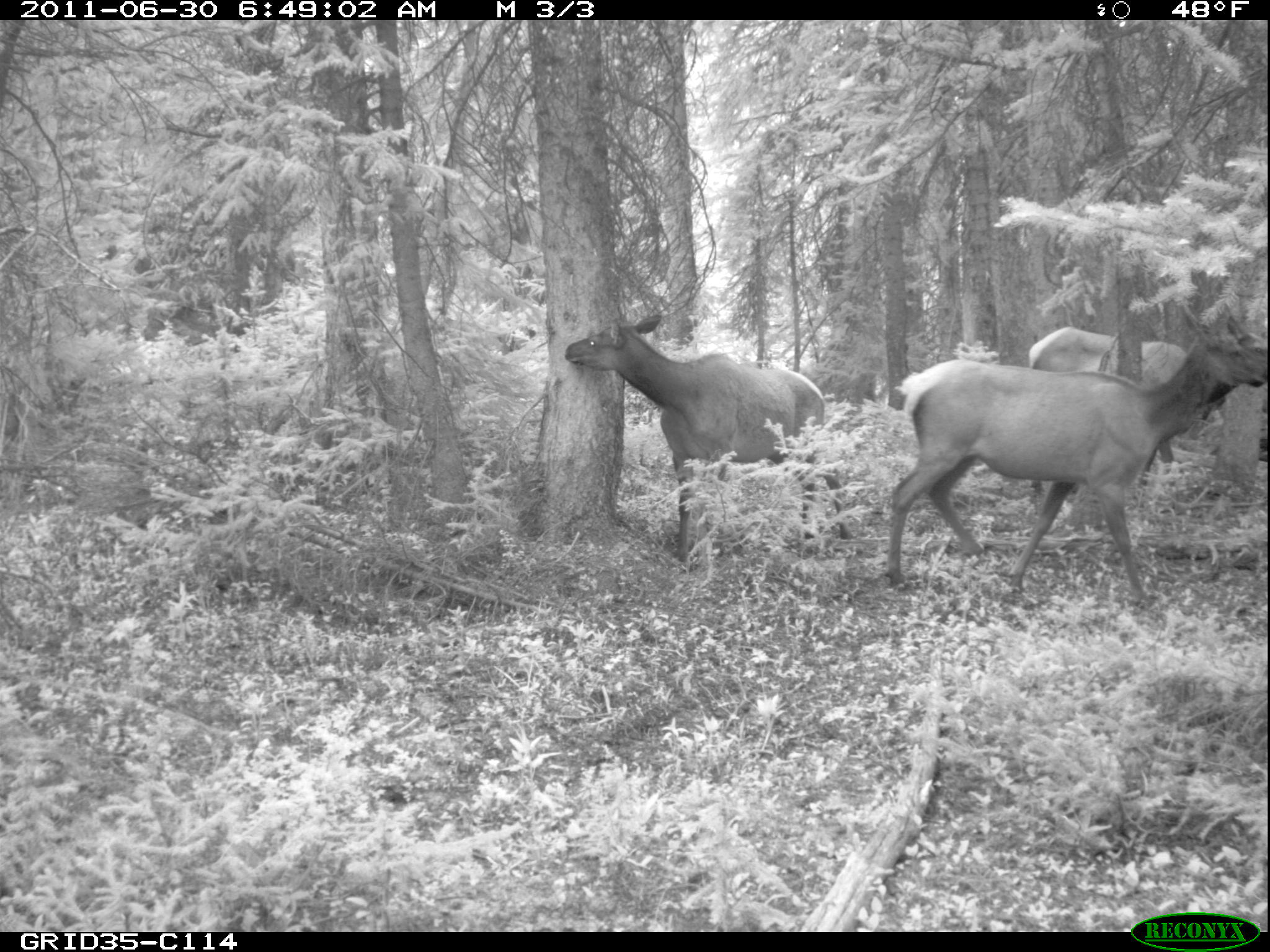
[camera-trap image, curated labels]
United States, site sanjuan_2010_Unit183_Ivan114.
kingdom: Animalia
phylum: Chordata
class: Mammalia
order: Artiodactyla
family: Cervidae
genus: Cervus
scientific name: Cervus elaphus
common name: red deer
Cervus elaphus (red deer).